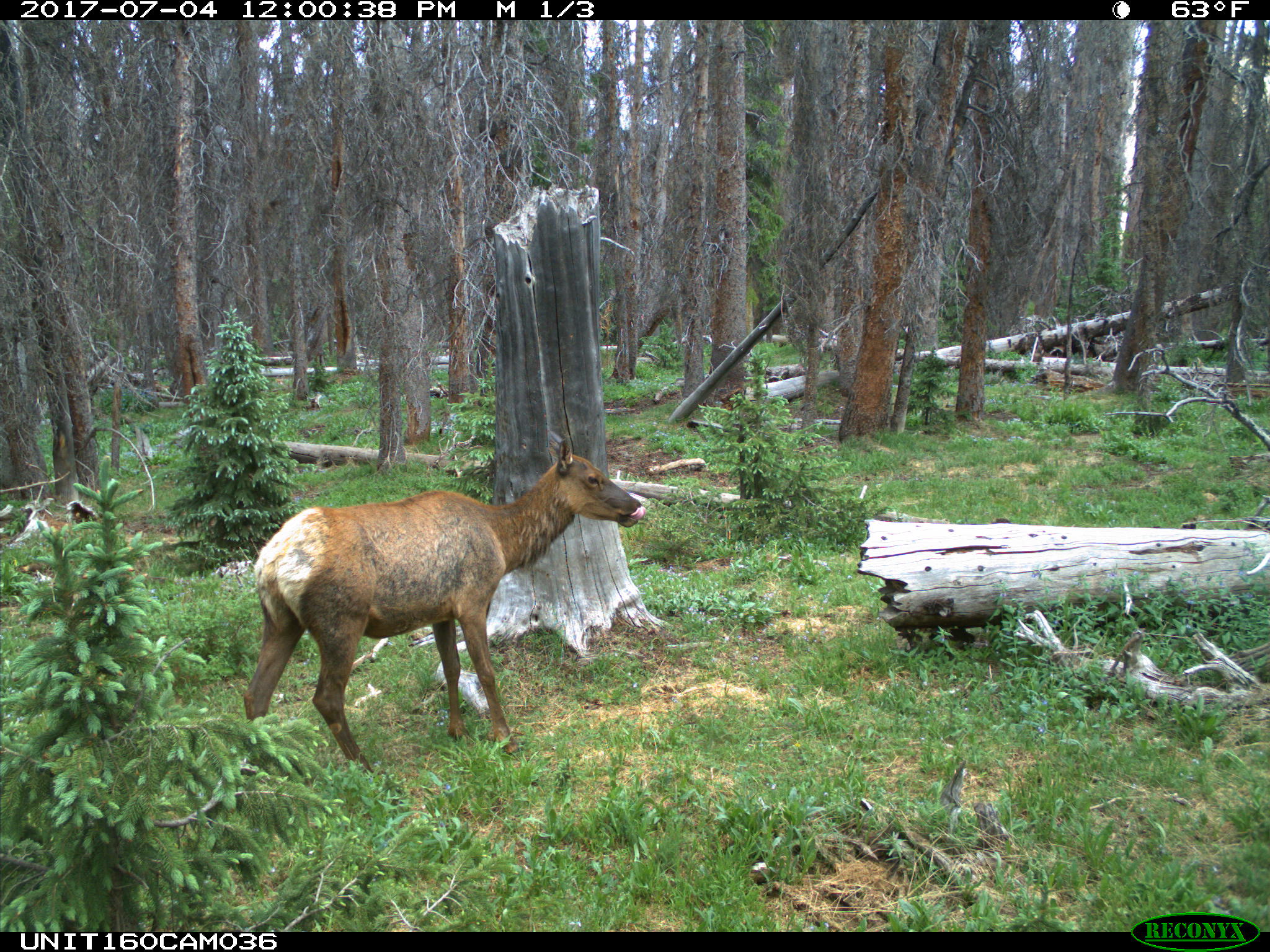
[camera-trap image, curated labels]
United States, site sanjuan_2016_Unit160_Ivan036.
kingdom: Animalia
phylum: Chordata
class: Mammalia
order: Artiodactyla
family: Cervidae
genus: Cervus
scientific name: Cervus elaphus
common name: red deer